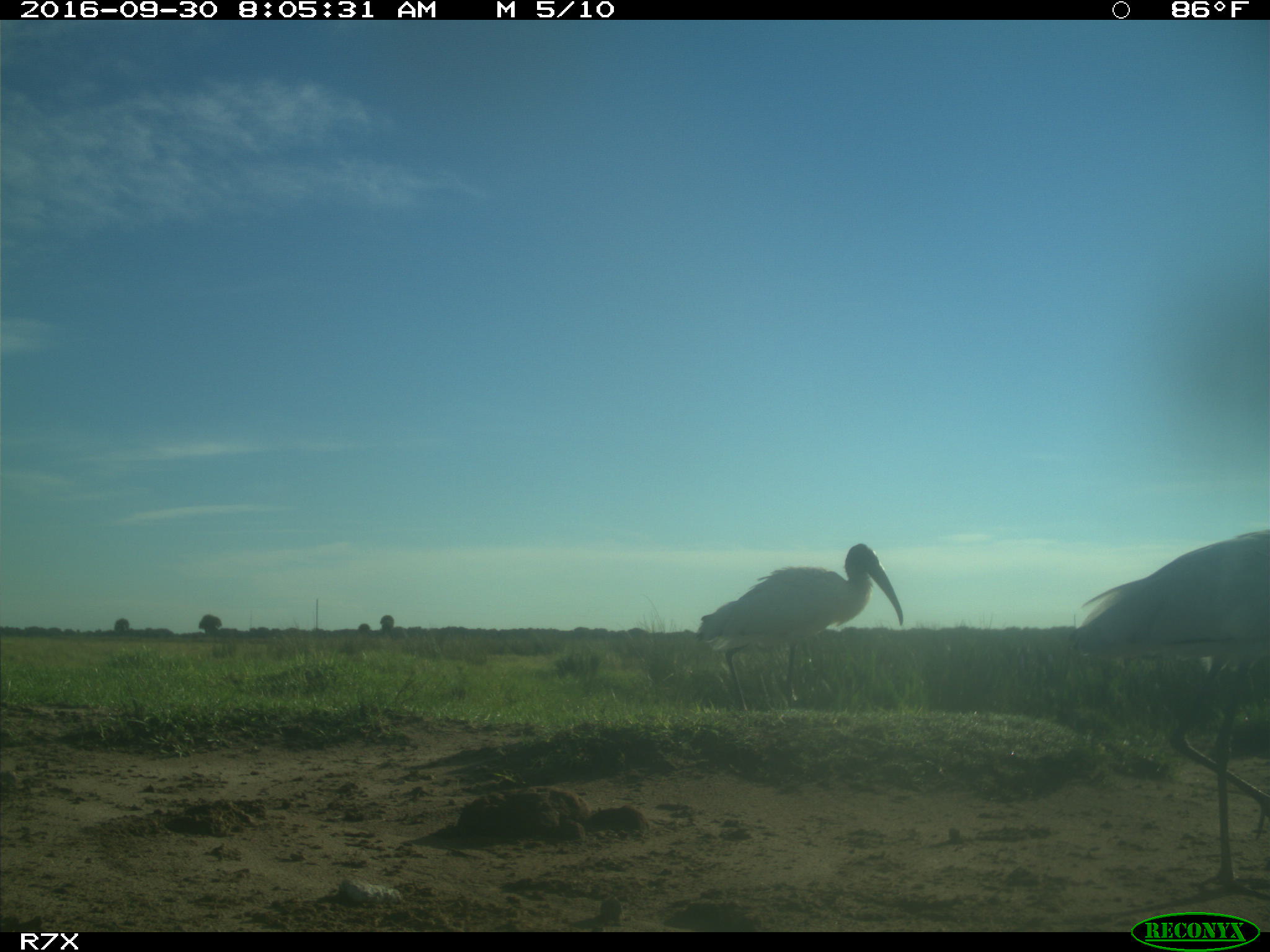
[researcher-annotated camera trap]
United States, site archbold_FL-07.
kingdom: Animalia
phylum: Chordata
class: Aves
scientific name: Aves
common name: birds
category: unidentified bird